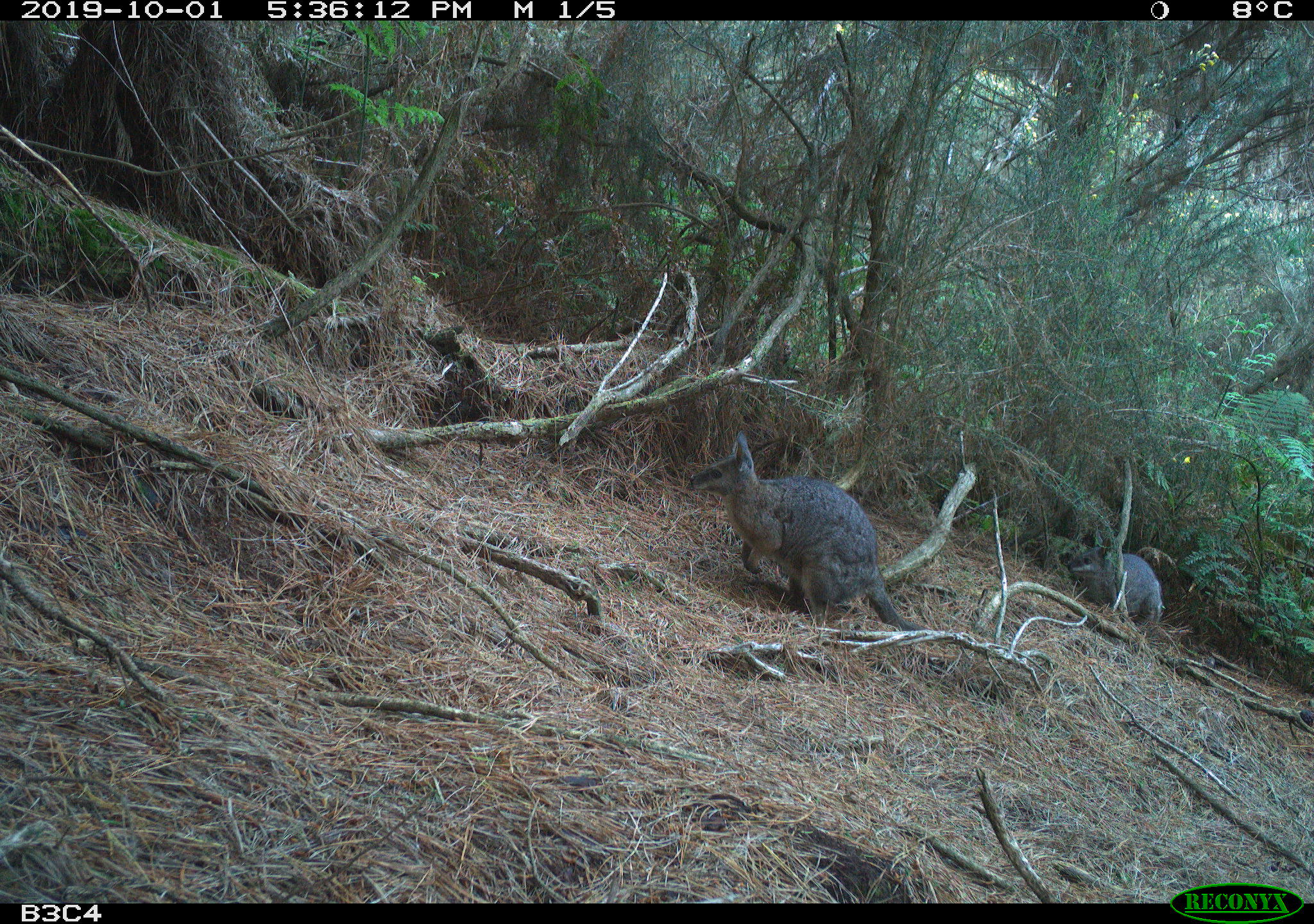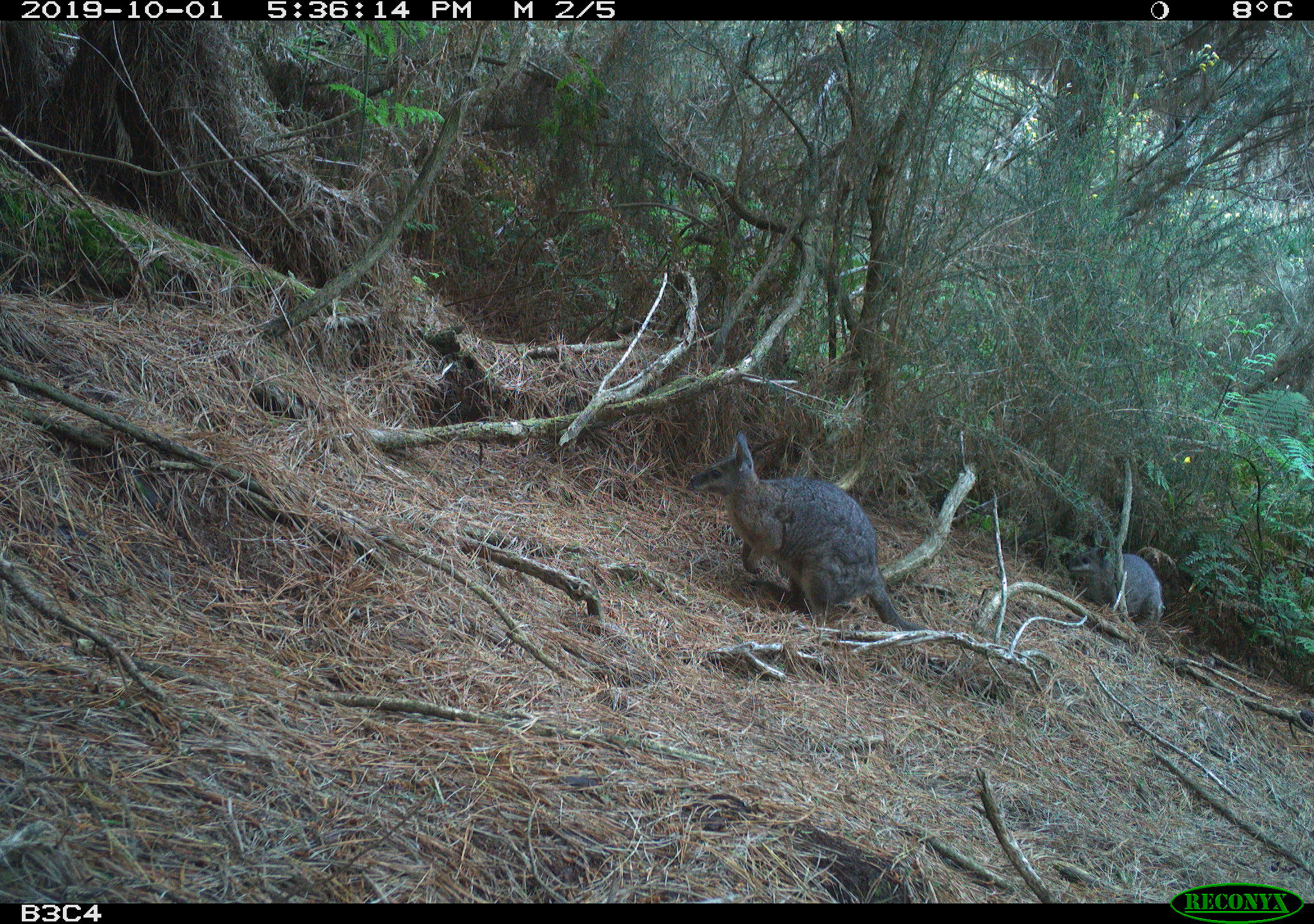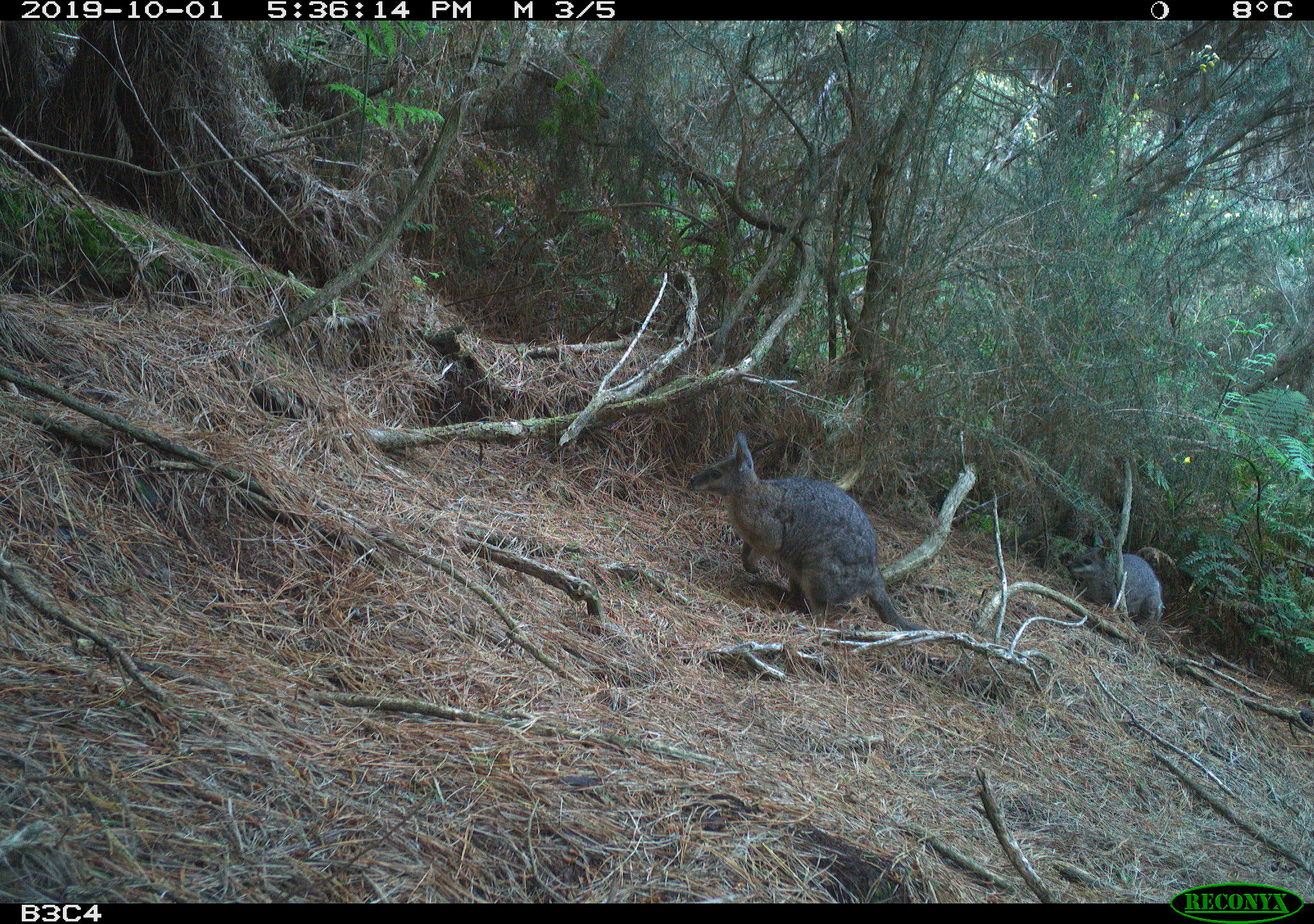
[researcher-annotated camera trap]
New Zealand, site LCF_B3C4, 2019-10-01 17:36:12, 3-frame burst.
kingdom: Animalia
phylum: Chordata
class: Mammalia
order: Diprotodontia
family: Macropodidae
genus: Notamacropus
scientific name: Notamacropus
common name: wallaby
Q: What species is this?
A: Wallaby (Notamacropus).